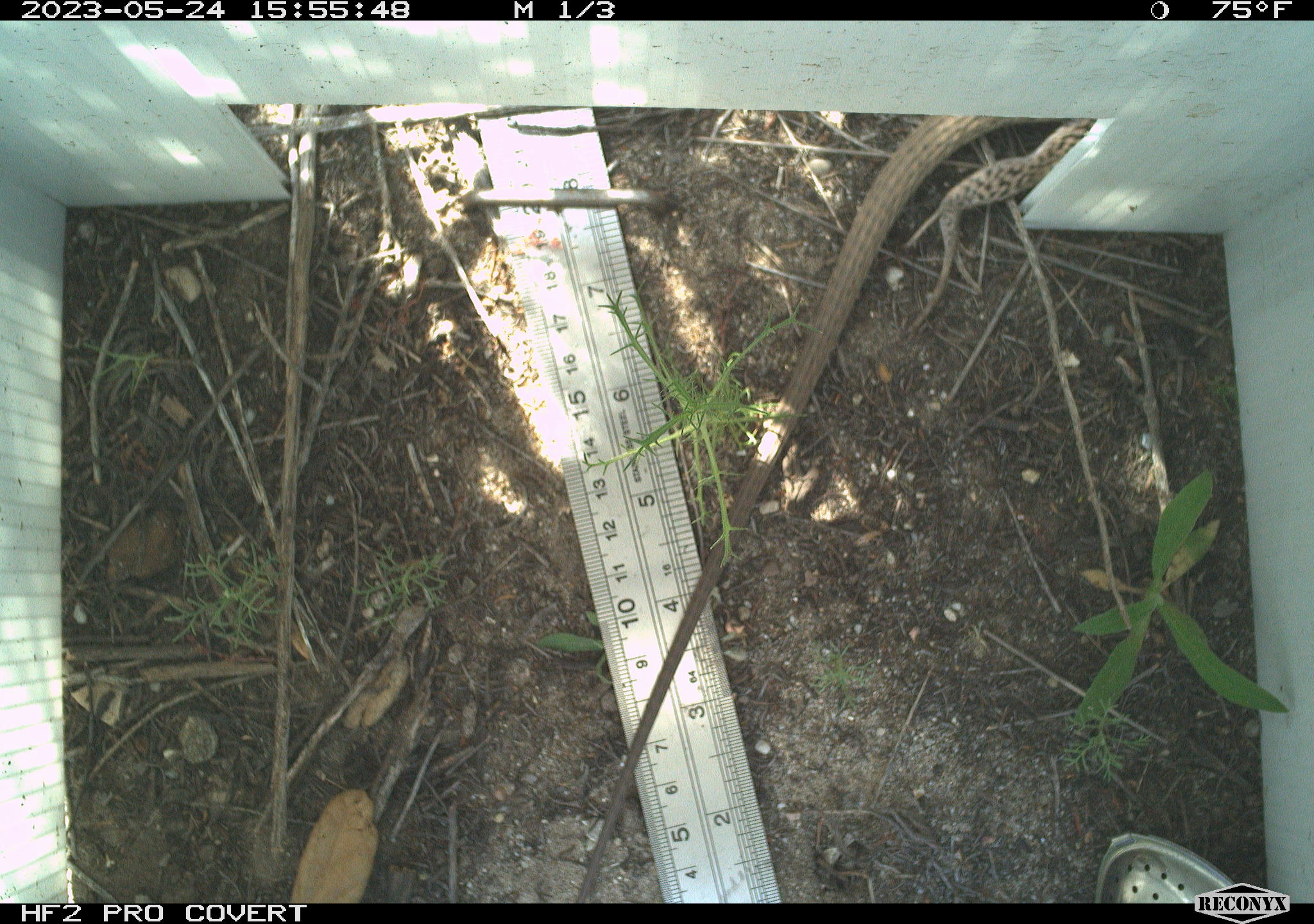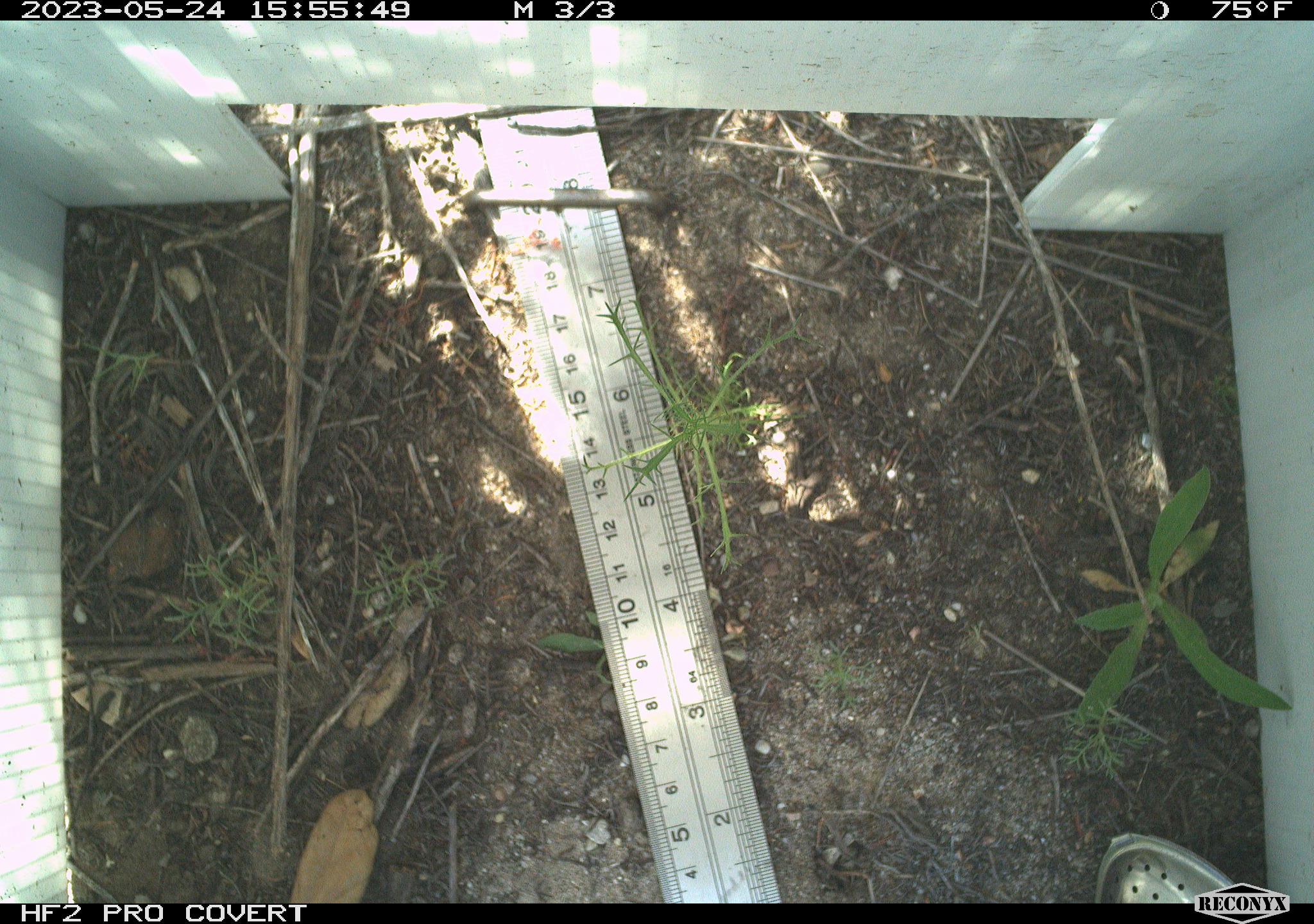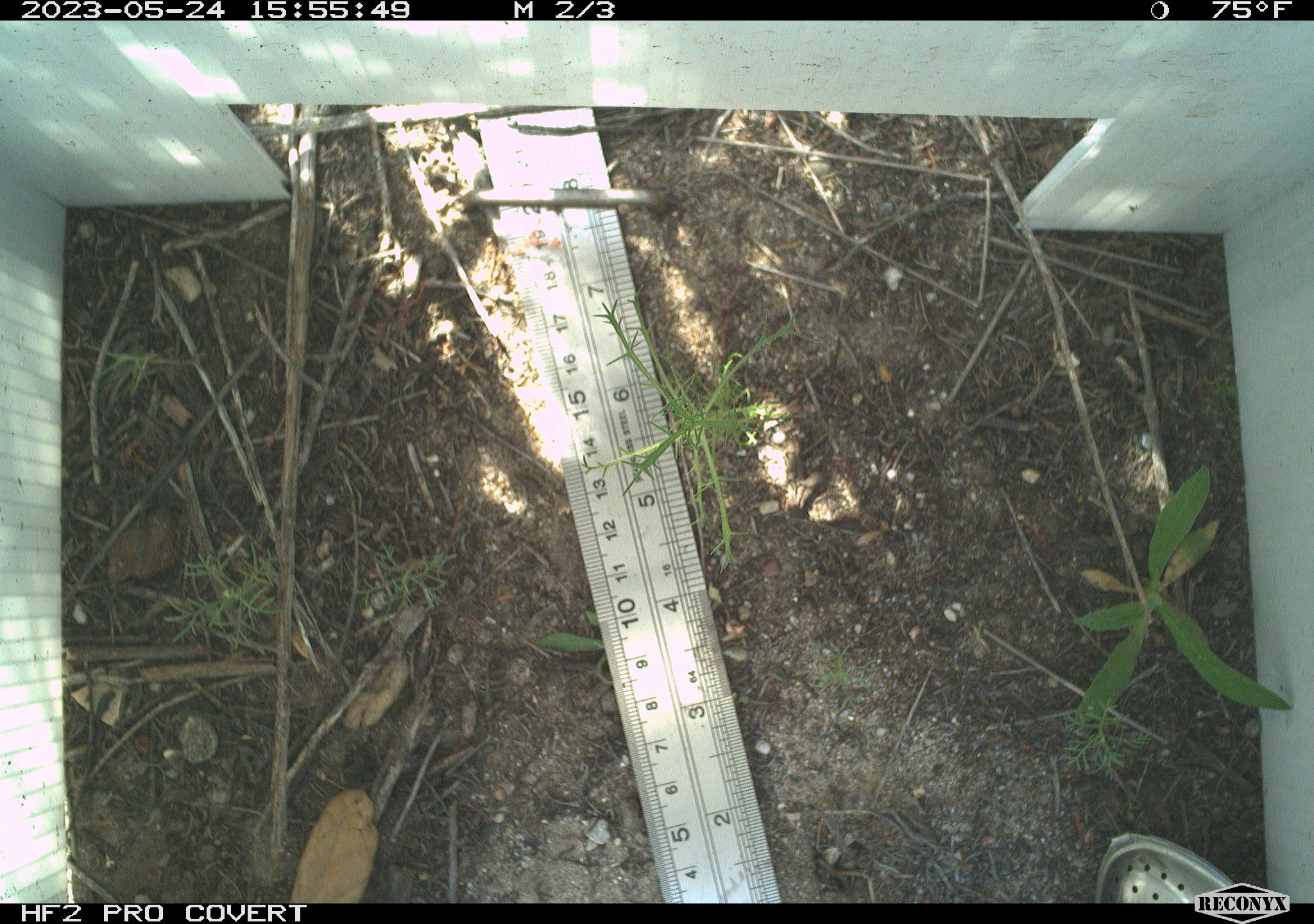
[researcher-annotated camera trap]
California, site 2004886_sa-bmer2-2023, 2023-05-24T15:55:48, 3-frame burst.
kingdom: Animalia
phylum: Chordata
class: Reptilia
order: Squamata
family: Teiidae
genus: Aspidoscelis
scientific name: Aspidoscelis tigris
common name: western whiptail